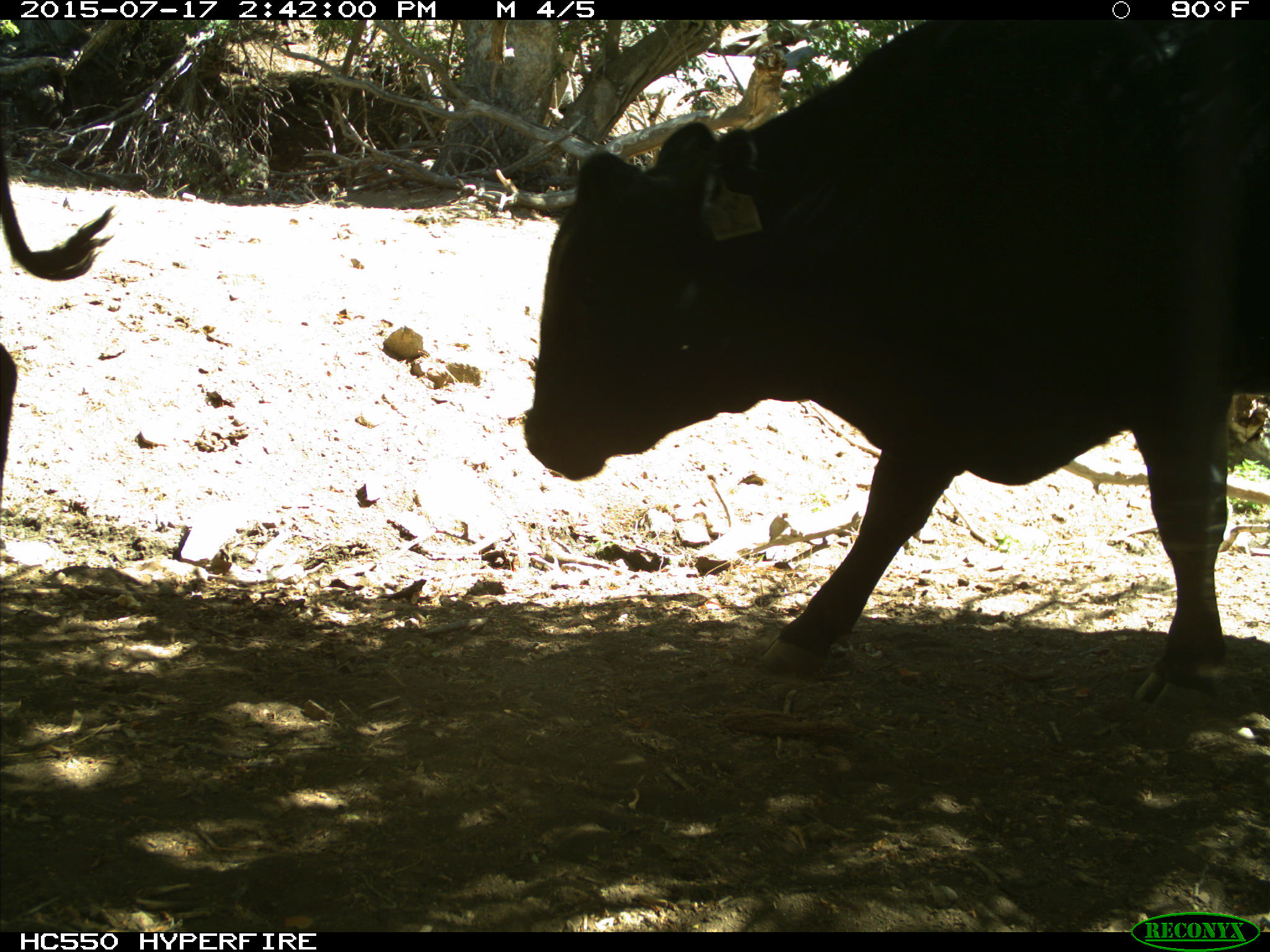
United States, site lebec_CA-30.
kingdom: Animalia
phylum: Chordata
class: Mammalia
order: Artiodactyla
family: Bovidae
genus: Bos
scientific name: Bos taurus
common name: domestic cow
Bos taurus (domestic cow).